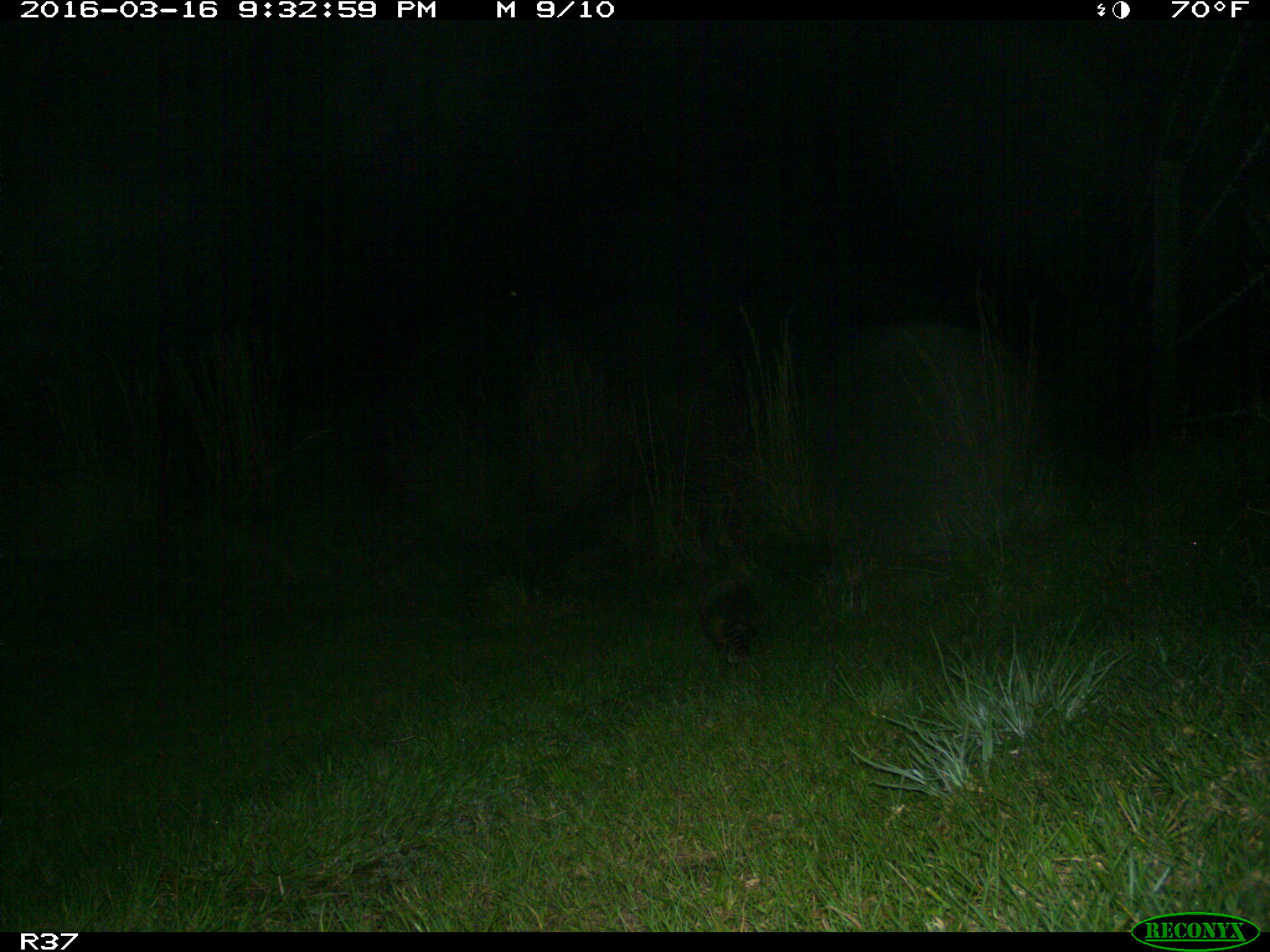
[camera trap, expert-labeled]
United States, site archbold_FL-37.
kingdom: Animalia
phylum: Chordata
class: Mammalia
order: Cingulata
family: Dasypodidae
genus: Dasypus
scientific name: Dasypus novemcinctus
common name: nine-banded armadillo